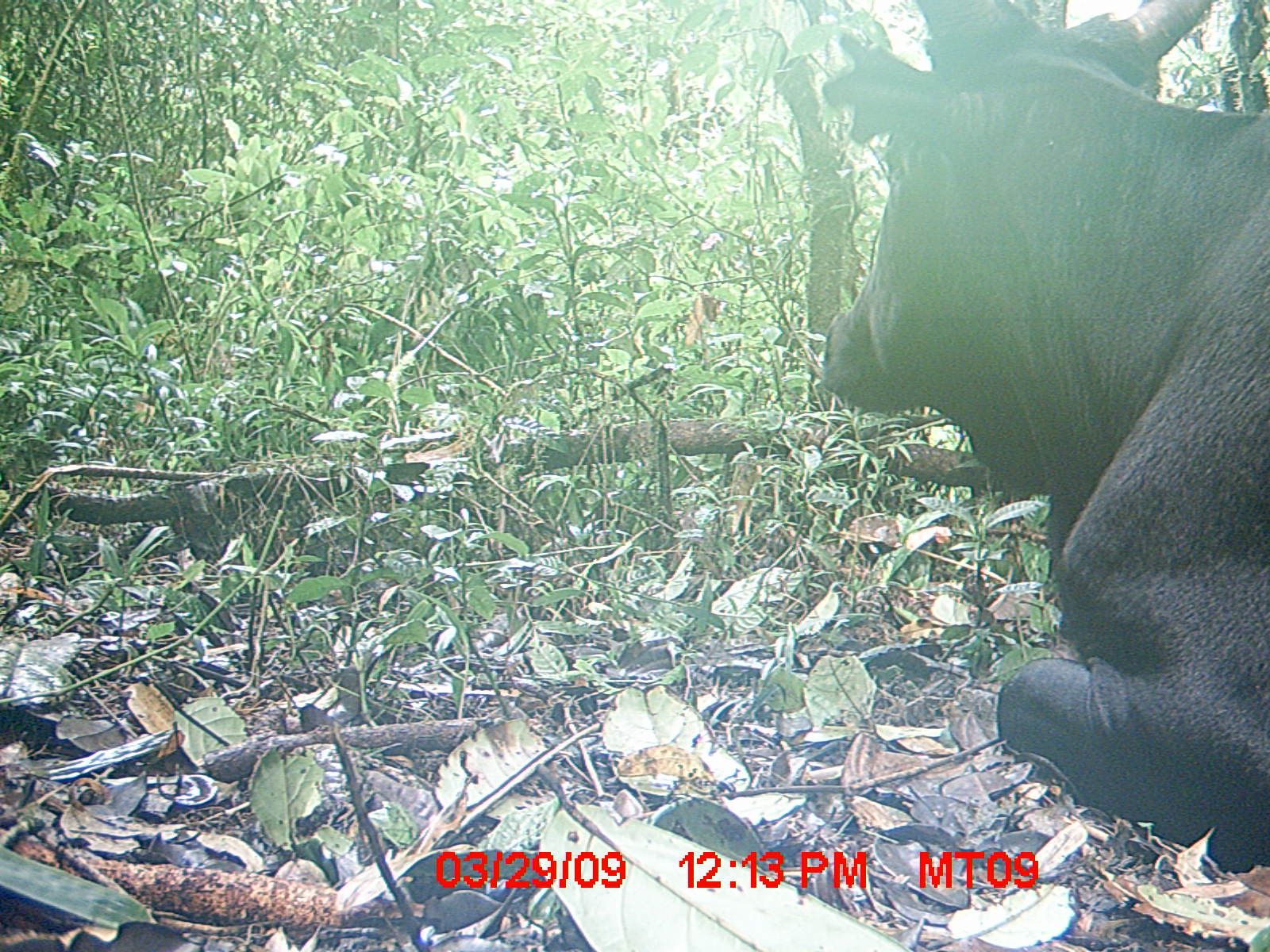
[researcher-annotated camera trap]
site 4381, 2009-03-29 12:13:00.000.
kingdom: Animalia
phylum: Chordata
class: Mammalia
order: Artiodactyla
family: Bovidae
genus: Bos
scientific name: Bos taurus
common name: domestic cattle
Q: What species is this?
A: Bos taurus (domestic cattle).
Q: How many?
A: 1.